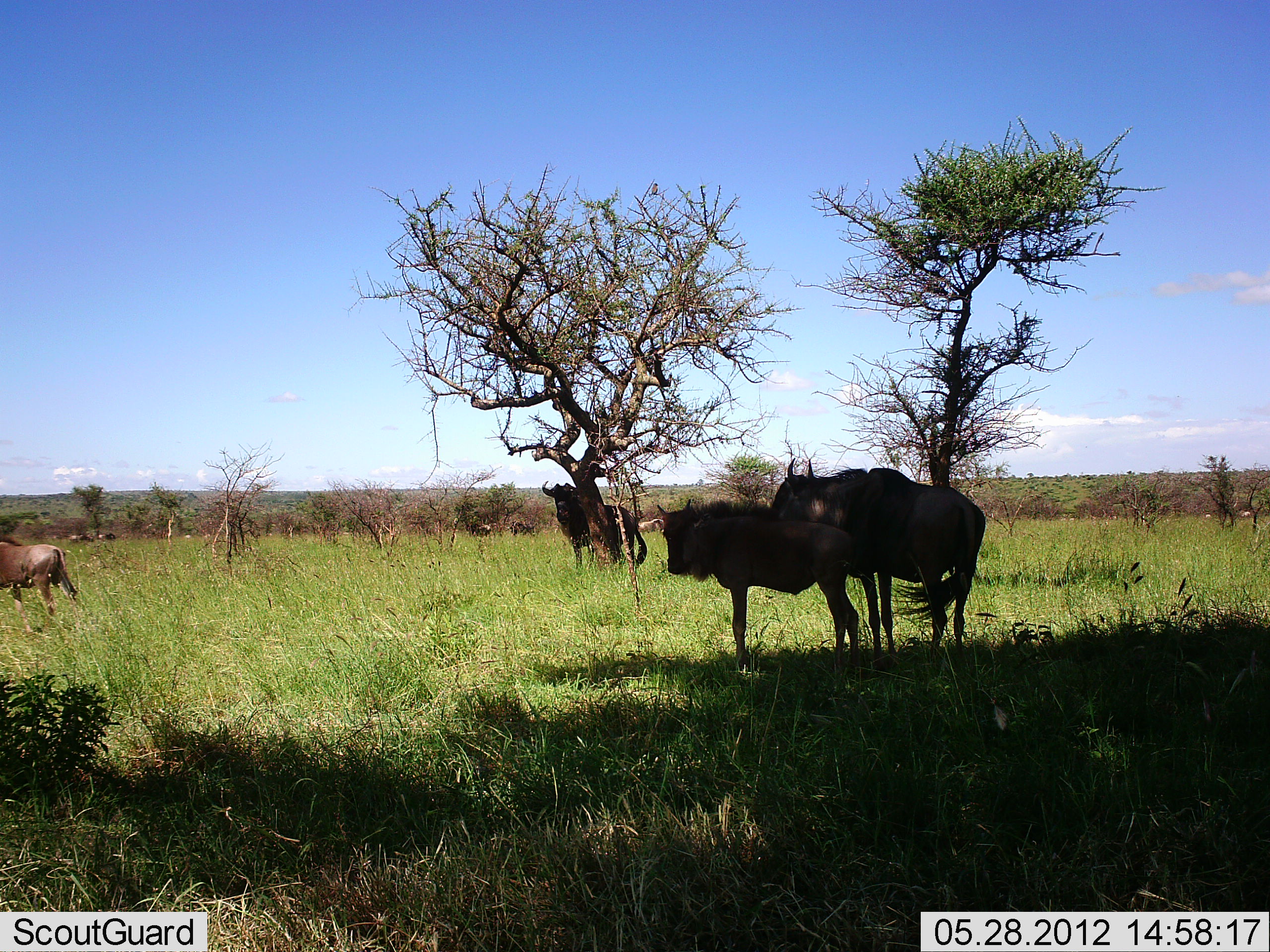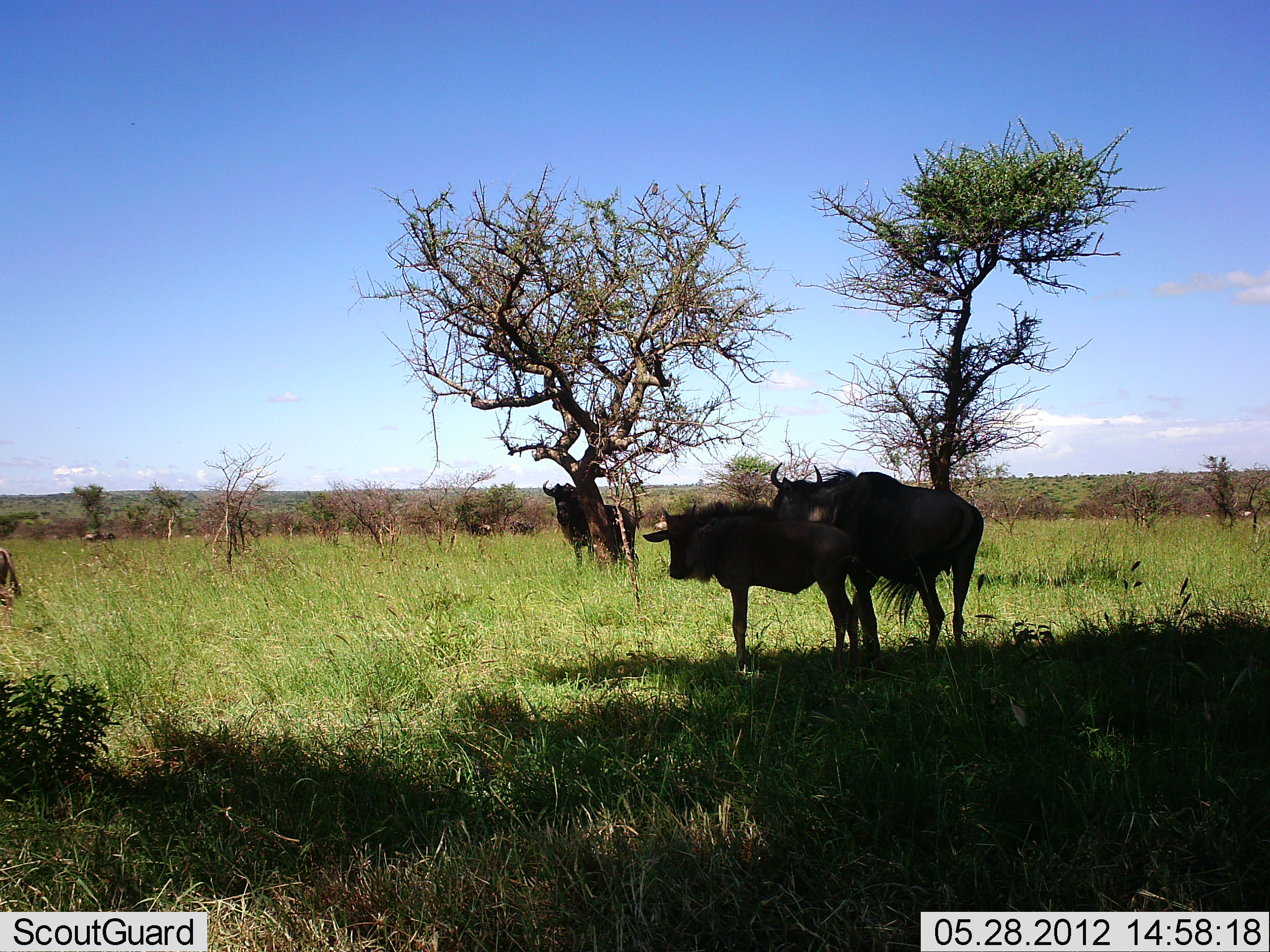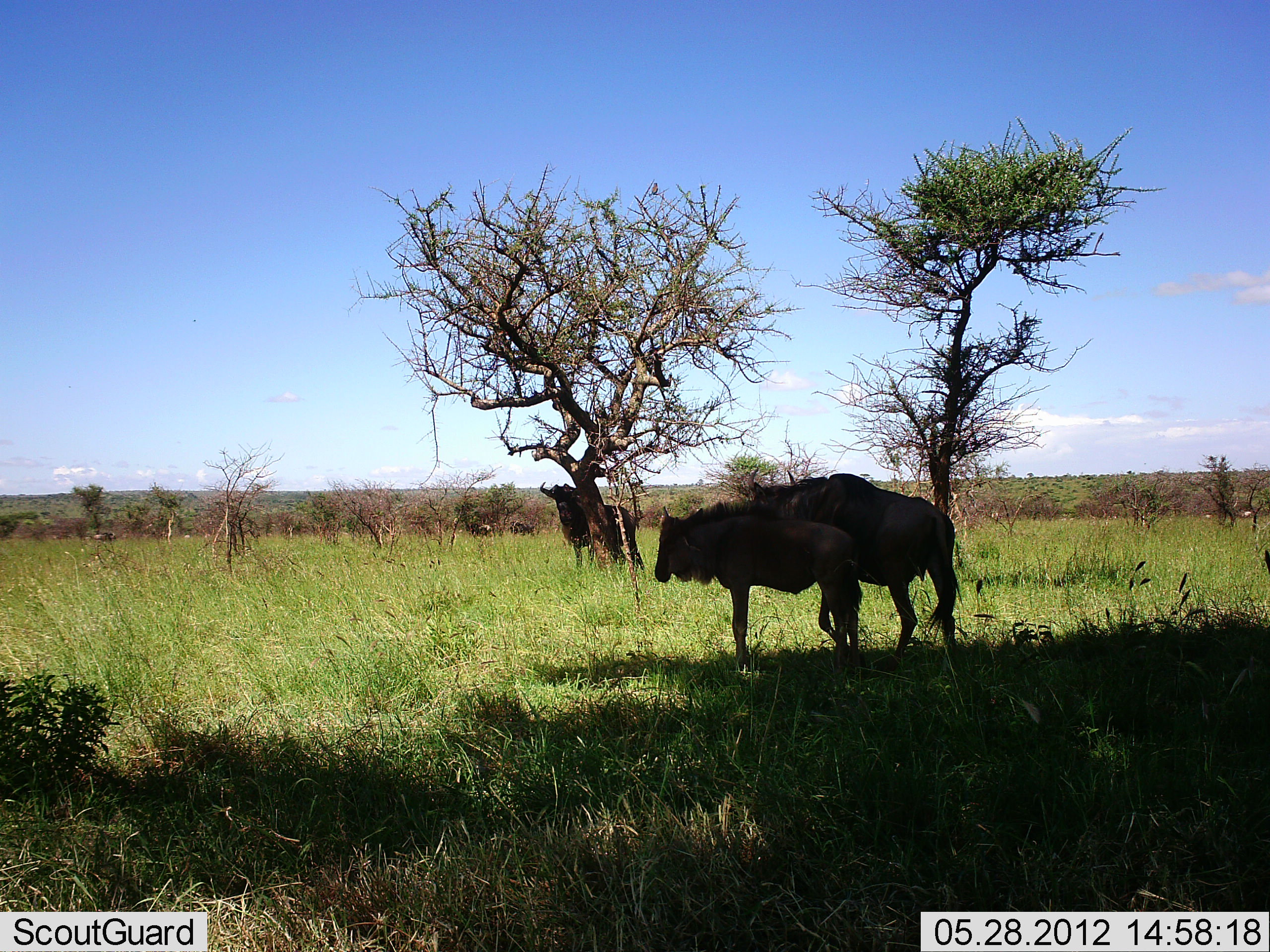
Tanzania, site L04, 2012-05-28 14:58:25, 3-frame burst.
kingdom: Animalia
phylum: Chordata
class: Mammalia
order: Artiodactyla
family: Bovidae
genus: Connochaetes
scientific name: Connochaetes taurinus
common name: blue wildebeest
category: wildebeest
Wildebeest (blue wildebeest) (Connochaetes taurinus), count 4. Behavior (volunteer vote fractions): standing 91%, resting 18%, moving 64%, interacting 9%. Young present (vote fraction): 18%. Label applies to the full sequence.